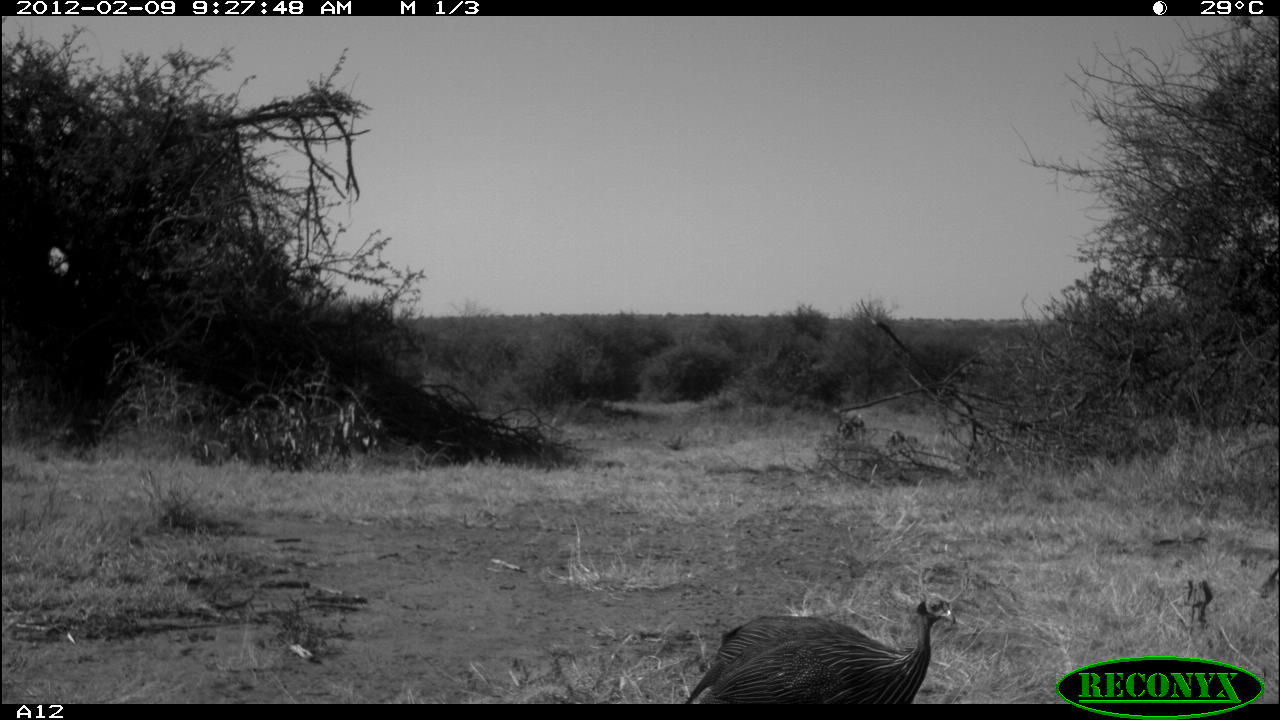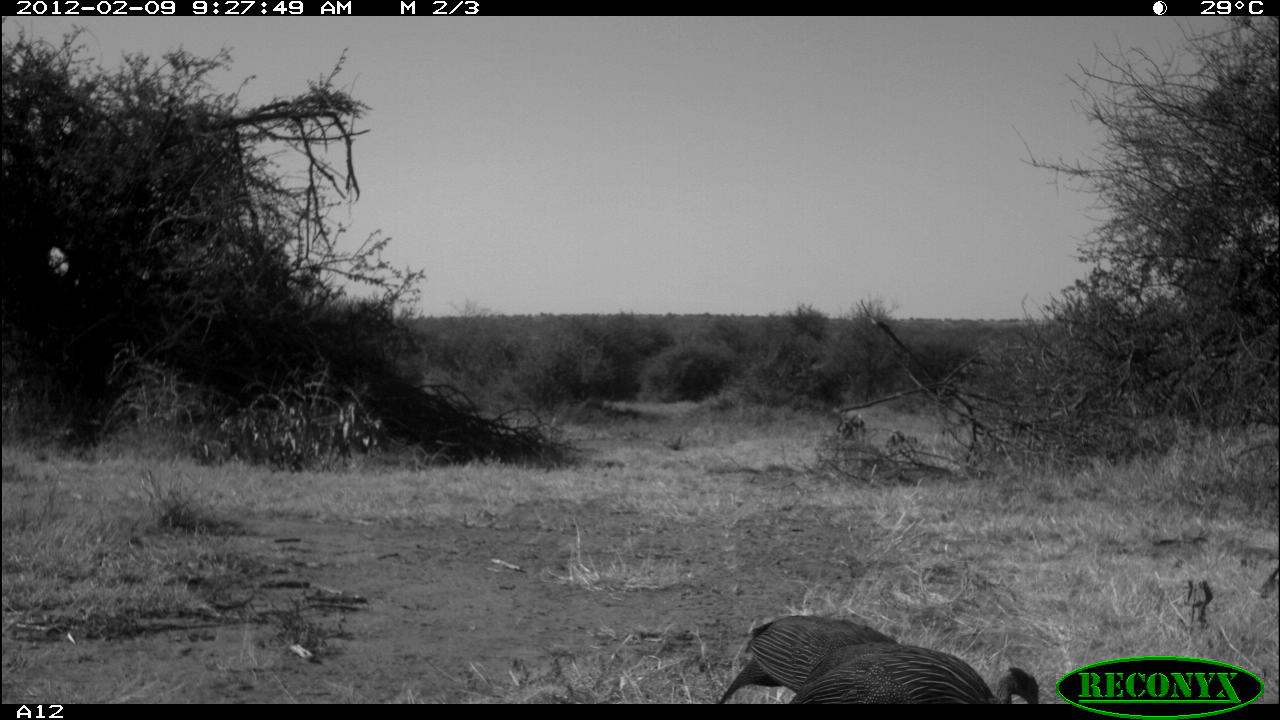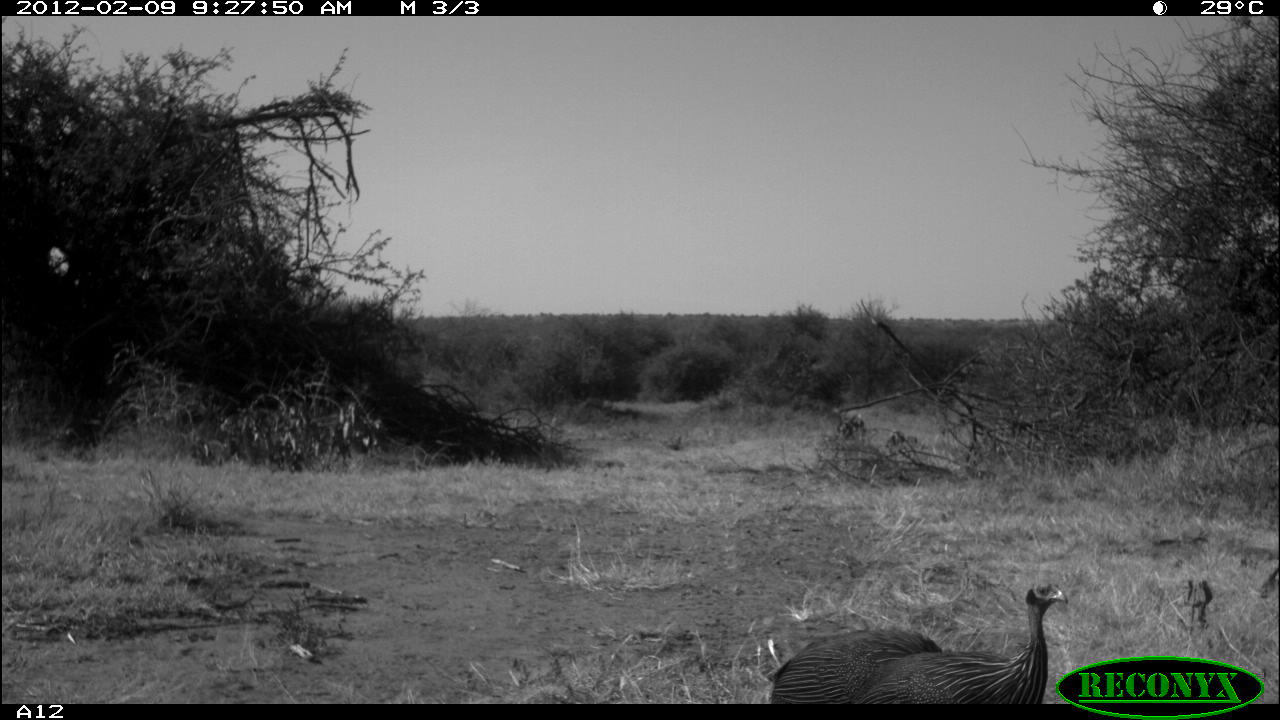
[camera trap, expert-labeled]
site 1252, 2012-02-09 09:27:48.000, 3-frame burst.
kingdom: Animalia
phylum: Chordata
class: Aves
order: Galliformes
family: Numididae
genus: Acryllium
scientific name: Acryllium vulturinum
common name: vulturine guineafowl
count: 1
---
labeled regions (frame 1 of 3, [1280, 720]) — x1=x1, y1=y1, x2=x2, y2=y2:
acryllium vulturinum: x1=682, y1=586, x2=965, y2=703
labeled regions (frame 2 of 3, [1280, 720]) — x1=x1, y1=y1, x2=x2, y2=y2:
acryllium vulturinum: x1=784, y1=634, x2=1047, y2=703; x1=718, y1=607, x2=909, y2=702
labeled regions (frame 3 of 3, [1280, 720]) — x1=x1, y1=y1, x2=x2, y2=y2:
acryllium vulturinum: x1=847, y1=574, x2=1071, y2=703; x1=767, y1=615, x2=946, y2=702